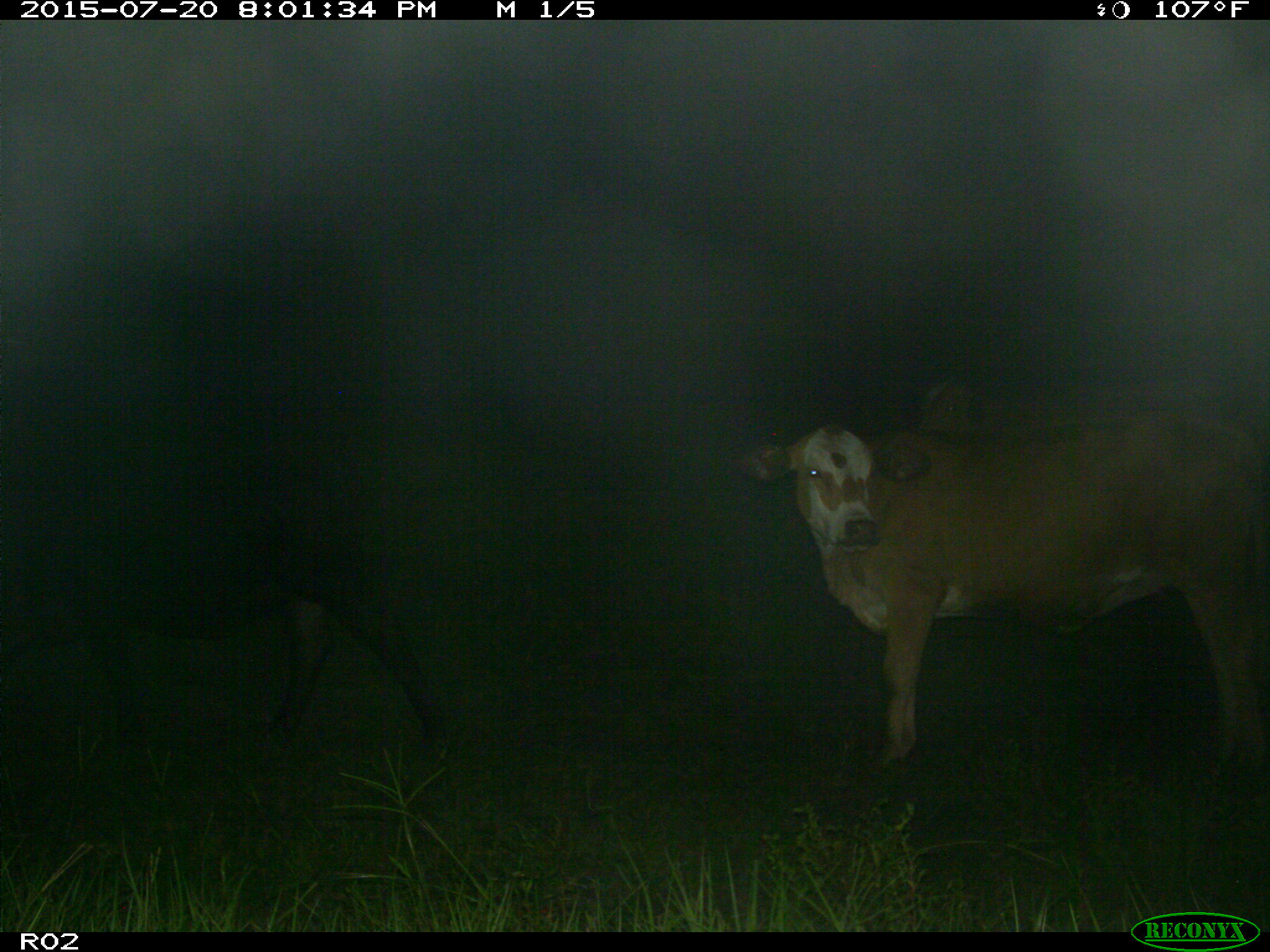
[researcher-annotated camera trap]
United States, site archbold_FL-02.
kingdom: Animalia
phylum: Chordata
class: Mammalia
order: Artiodactyla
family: Bovidae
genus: Bos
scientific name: Bos taurus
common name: domestic cow